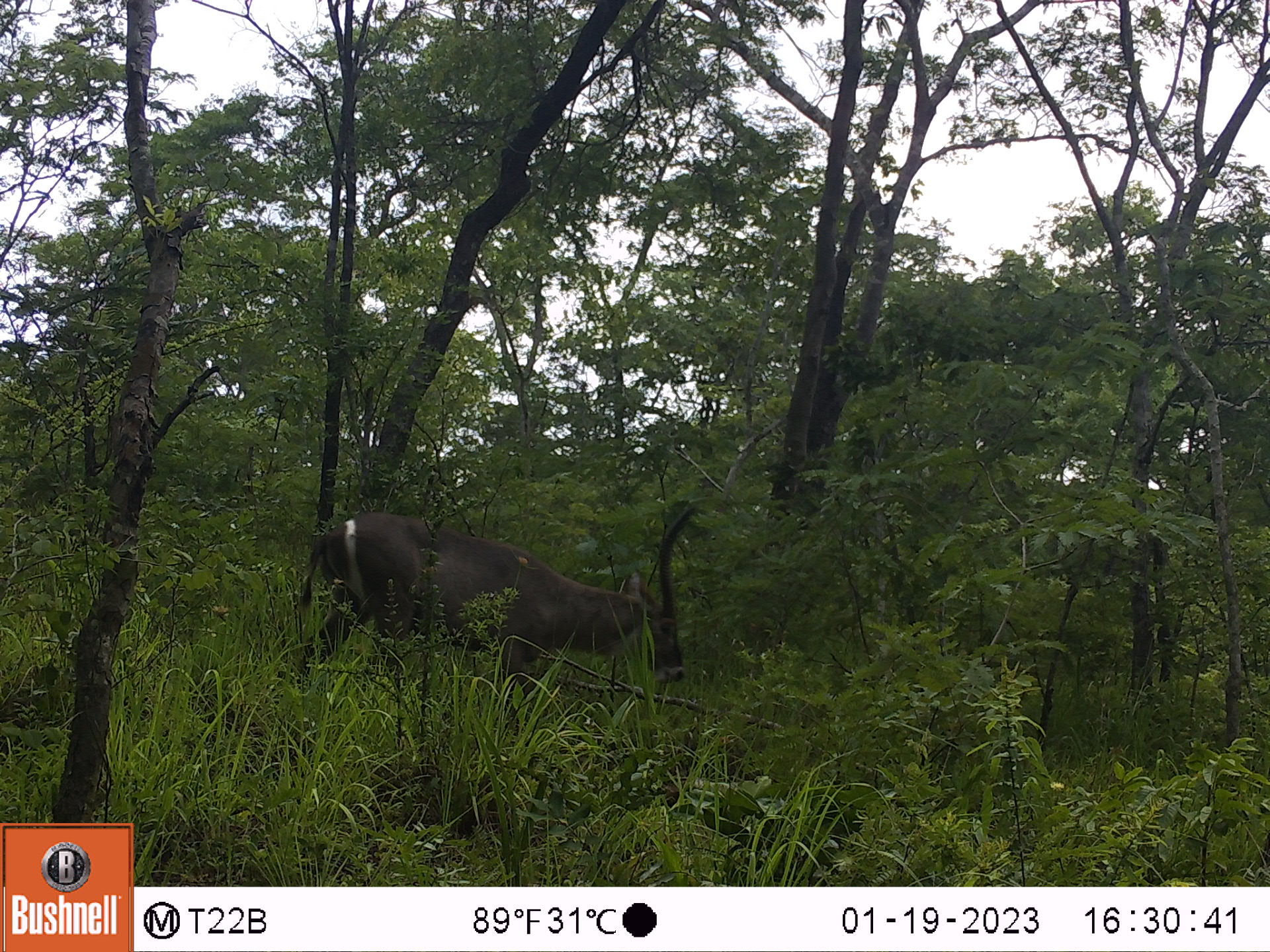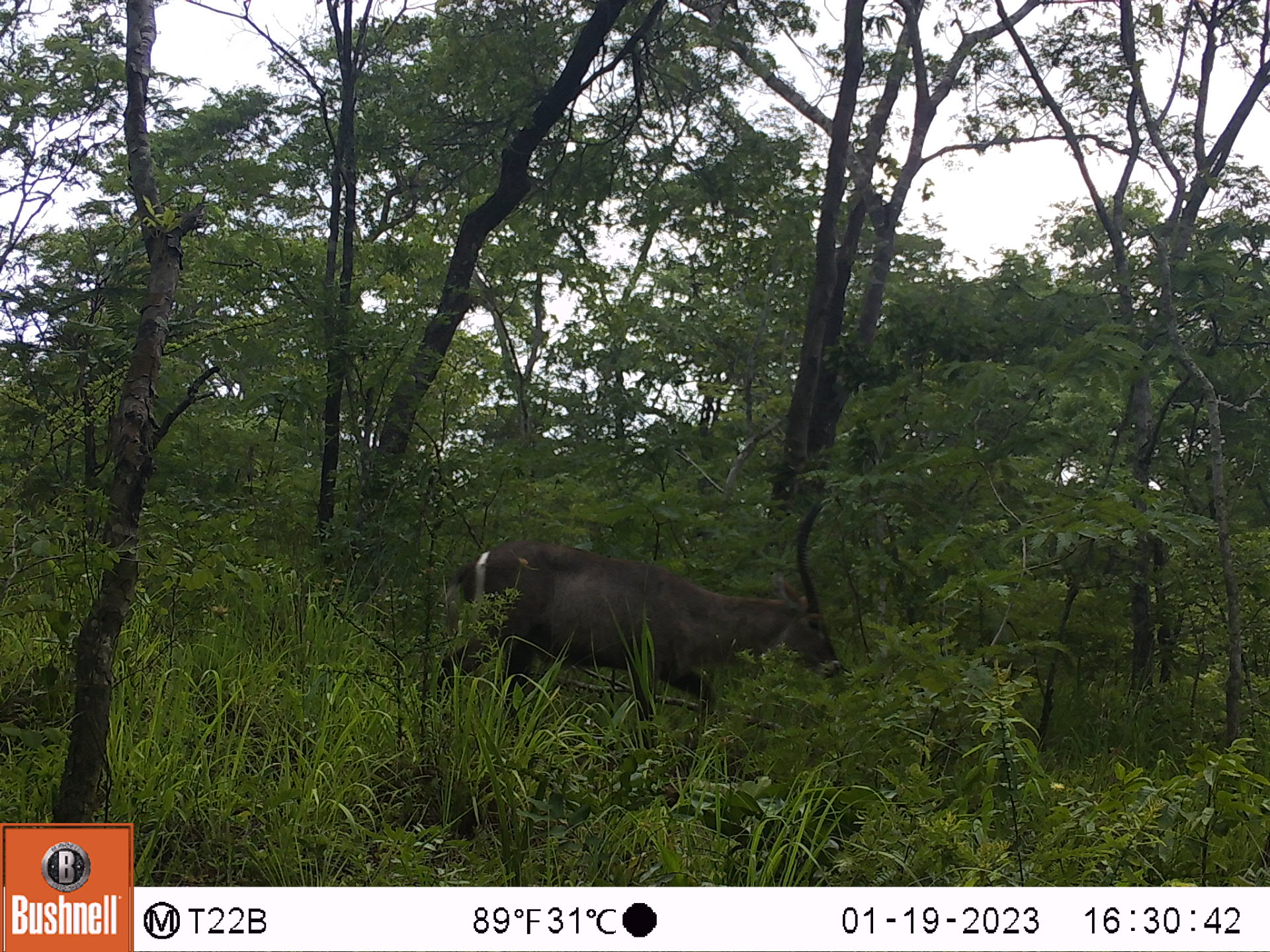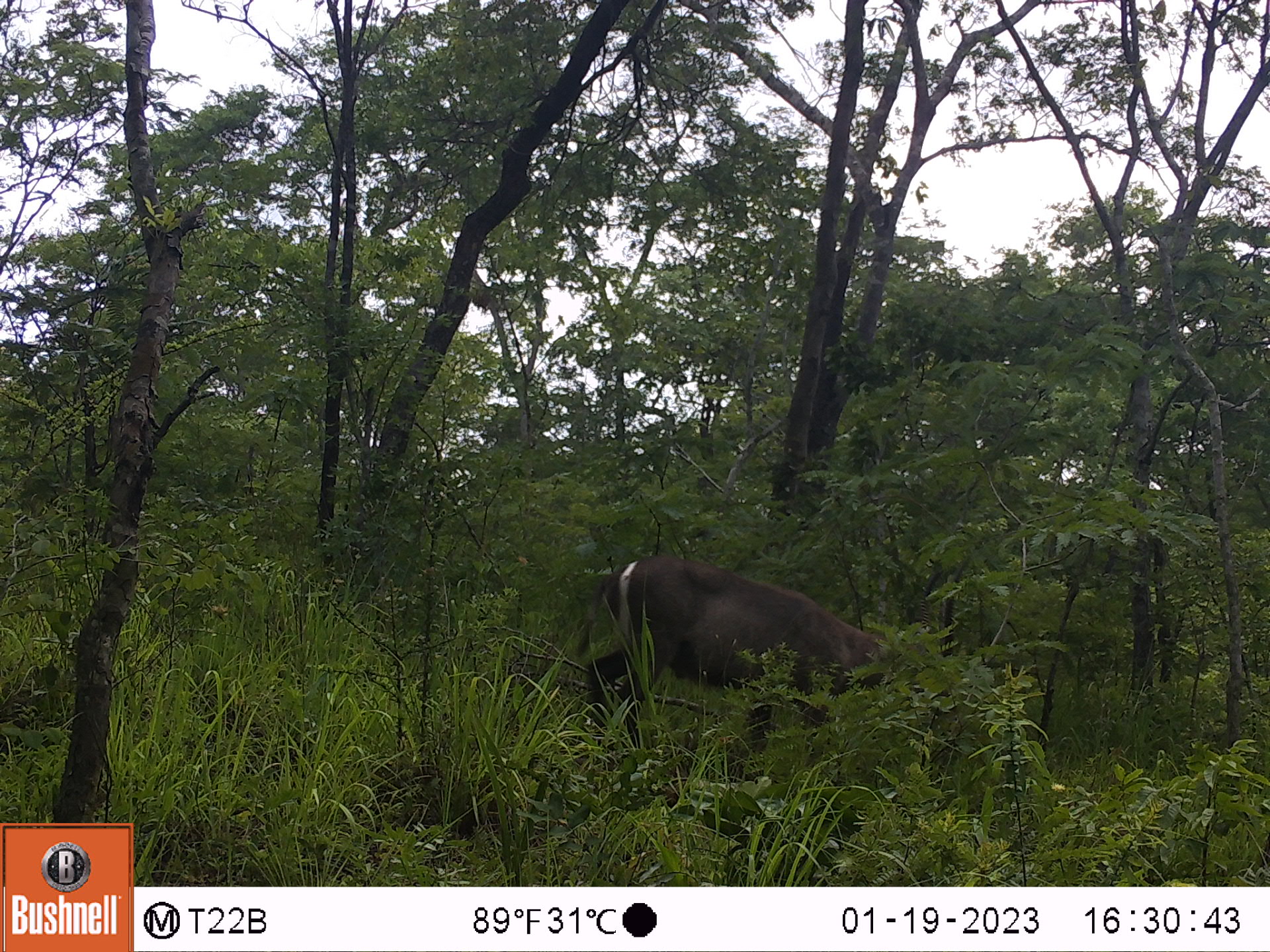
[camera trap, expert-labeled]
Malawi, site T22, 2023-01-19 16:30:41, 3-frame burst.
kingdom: Animalia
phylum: Chordata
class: Mammalia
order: Artiodactyla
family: Bovidae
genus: Kobus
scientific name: Kobus ellipsiprymnus ellipsiprymnus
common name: common waterbuck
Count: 1.